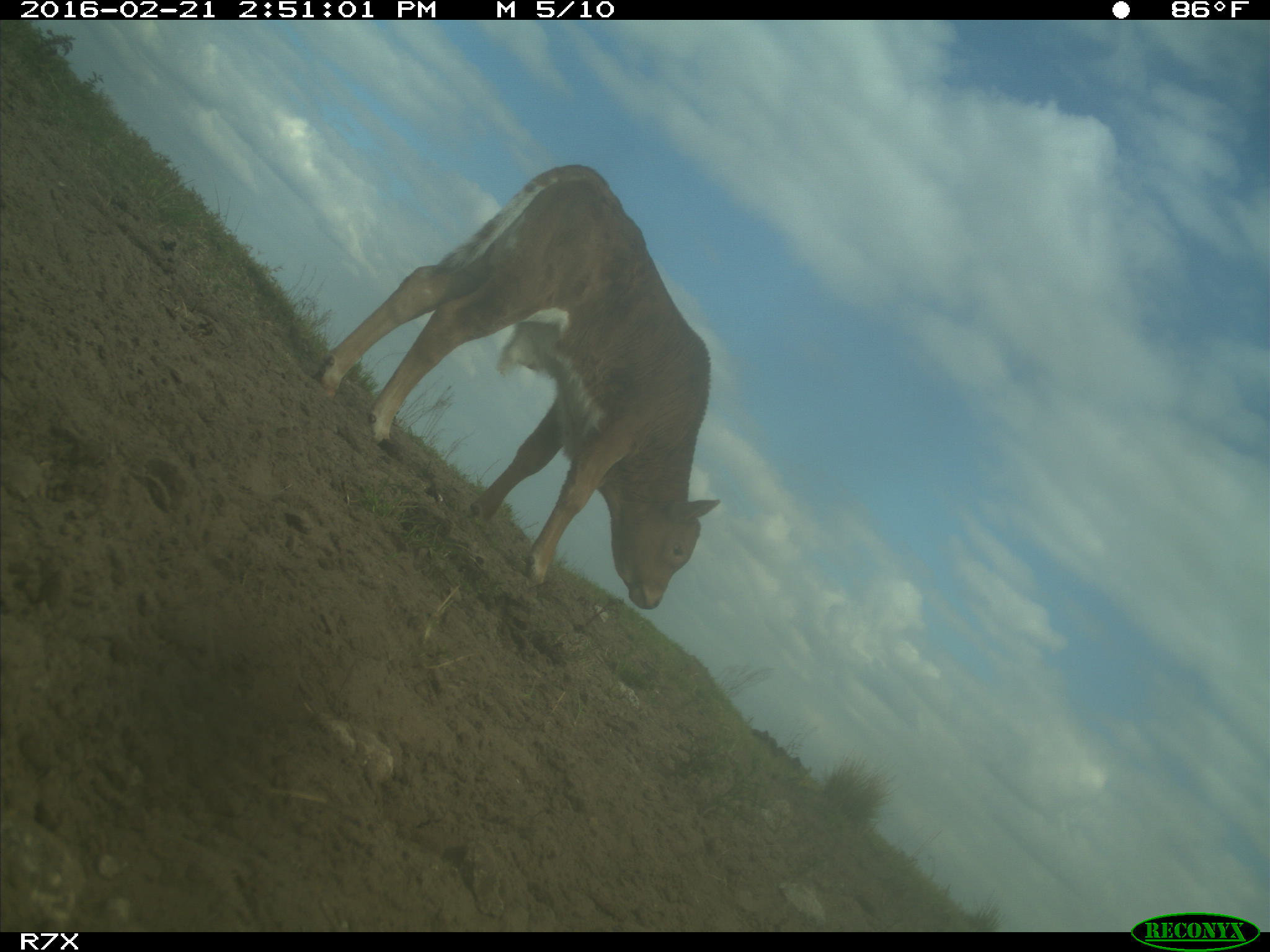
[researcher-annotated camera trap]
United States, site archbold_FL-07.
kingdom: Animalia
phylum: Chordata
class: Mammalia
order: Artiodactyla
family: Bovidae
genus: Bos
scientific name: Bos taurus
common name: domestic cow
Bos taurus (domestic cow).